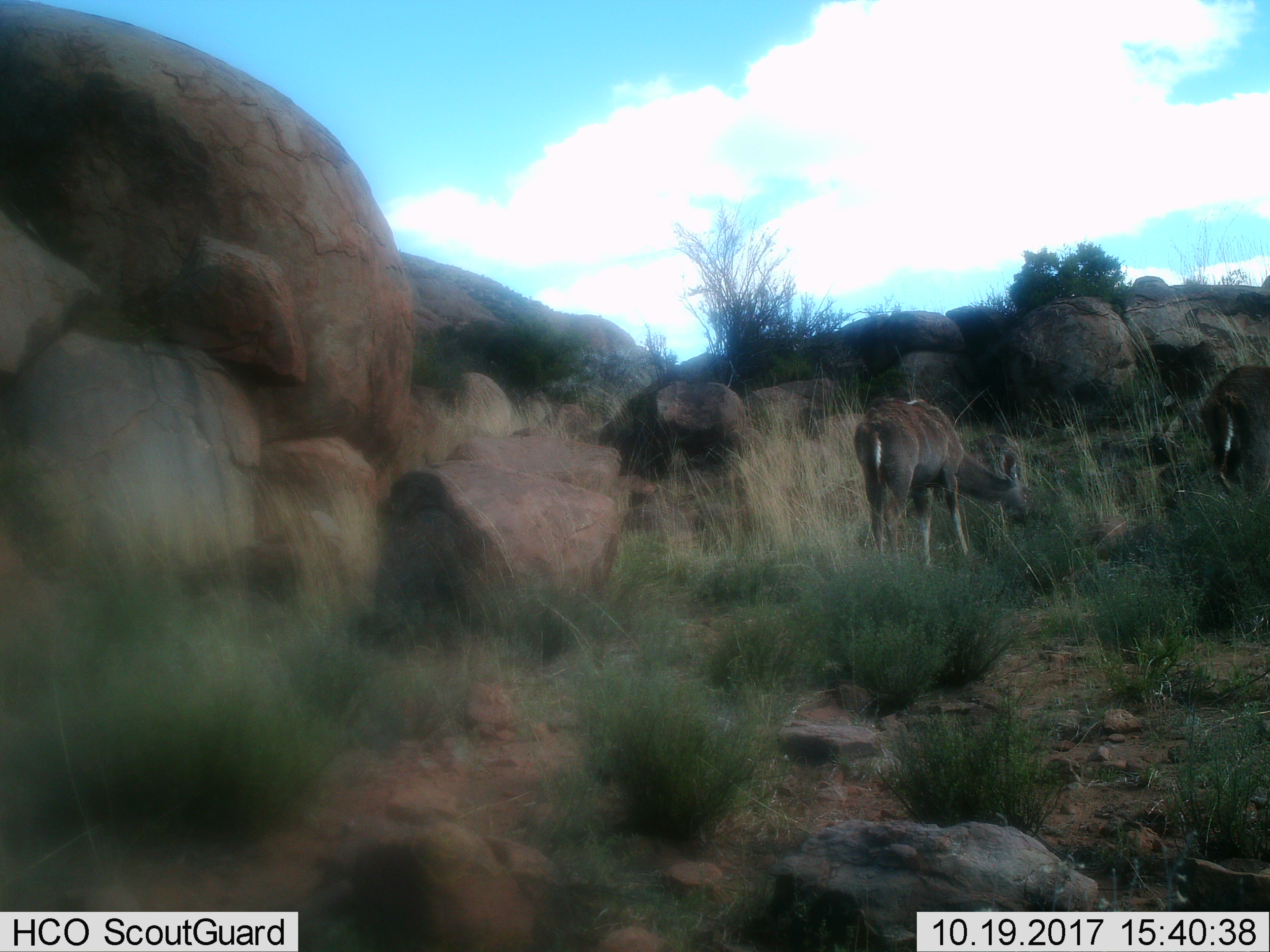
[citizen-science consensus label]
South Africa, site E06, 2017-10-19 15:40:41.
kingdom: Animalia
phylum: Chordata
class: Mammalia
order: Artiodactyla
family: Bovidae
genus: Tragelaphus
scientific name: Tragelaphus strepsiceros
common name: greater kudu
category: kudu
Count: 2.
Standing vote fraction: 0%.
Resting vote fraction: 0%.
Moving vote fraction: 50%.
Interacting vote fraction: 0%.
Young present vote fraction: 0%.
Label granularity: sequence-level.